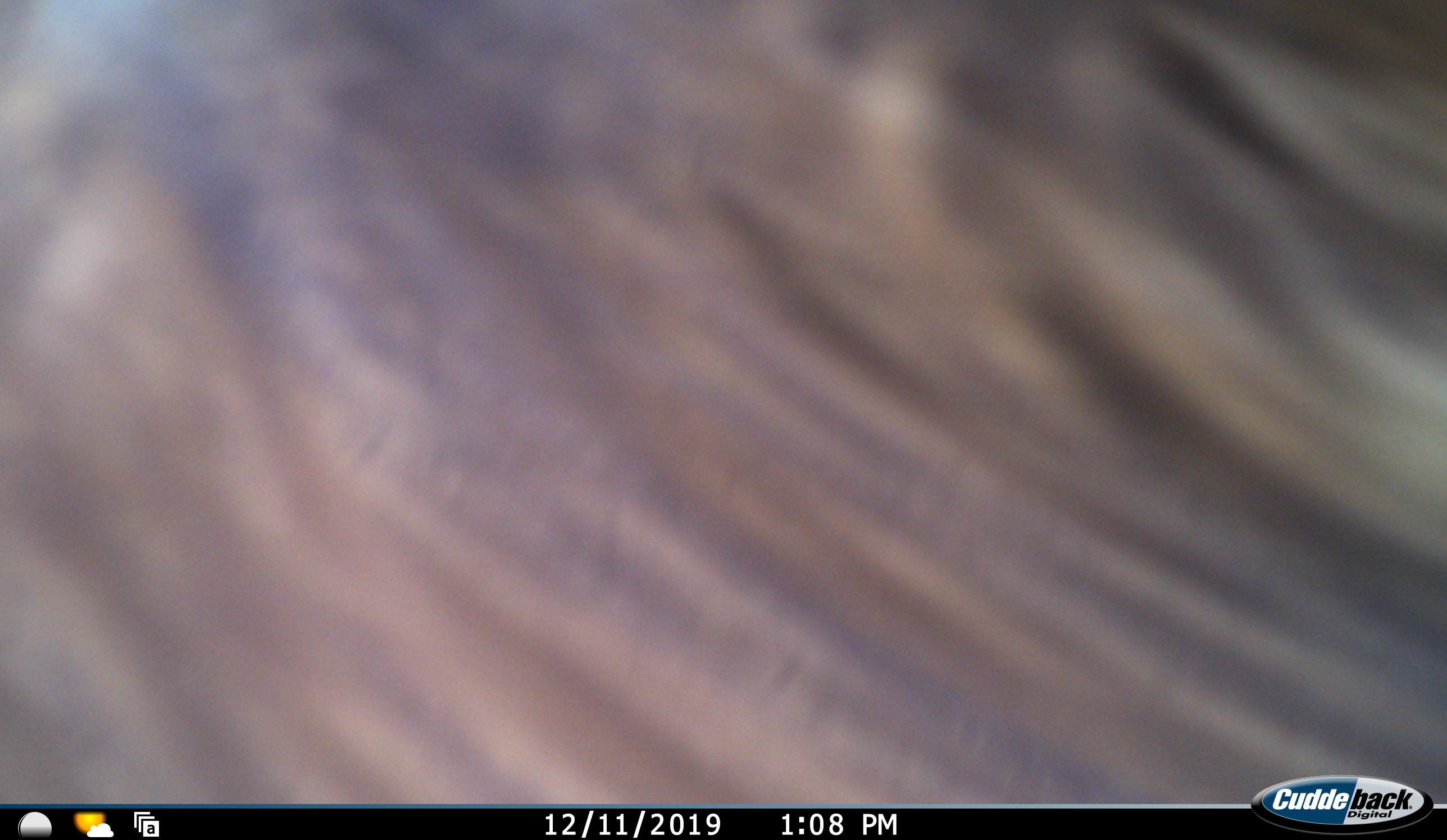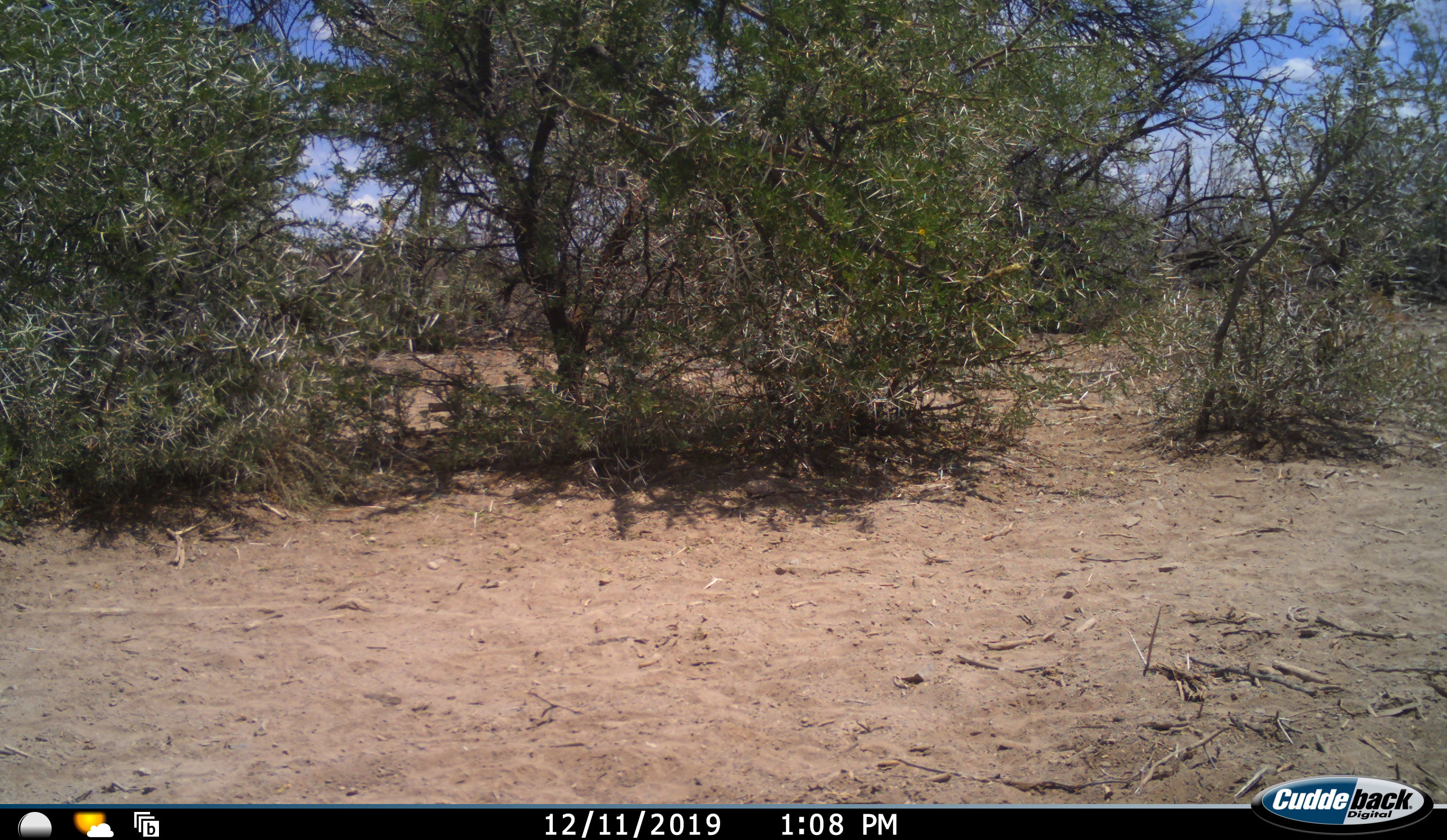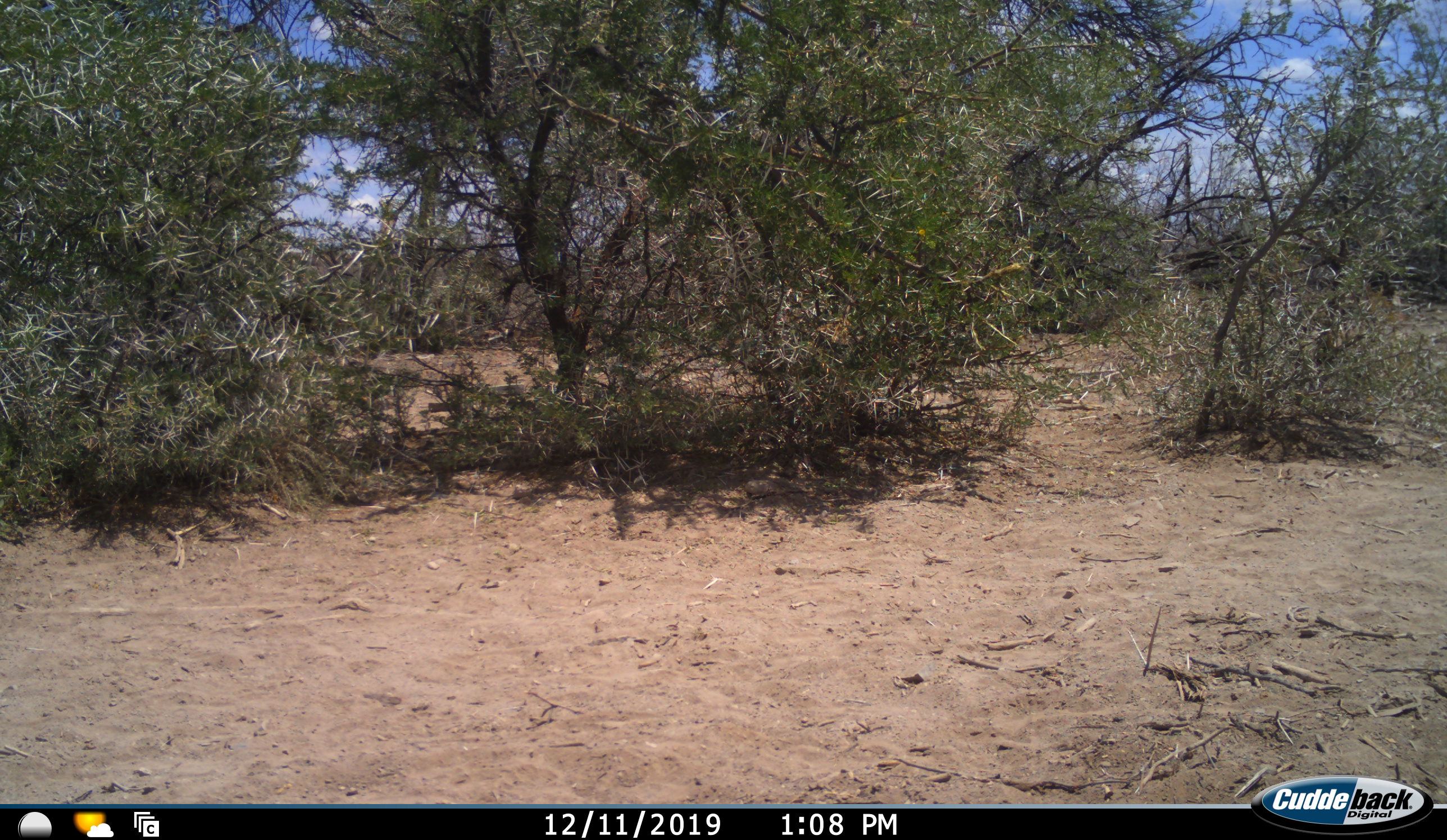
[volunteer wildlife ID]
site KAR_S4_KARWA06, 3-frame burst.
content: unidentified animal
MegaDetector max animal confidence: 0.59